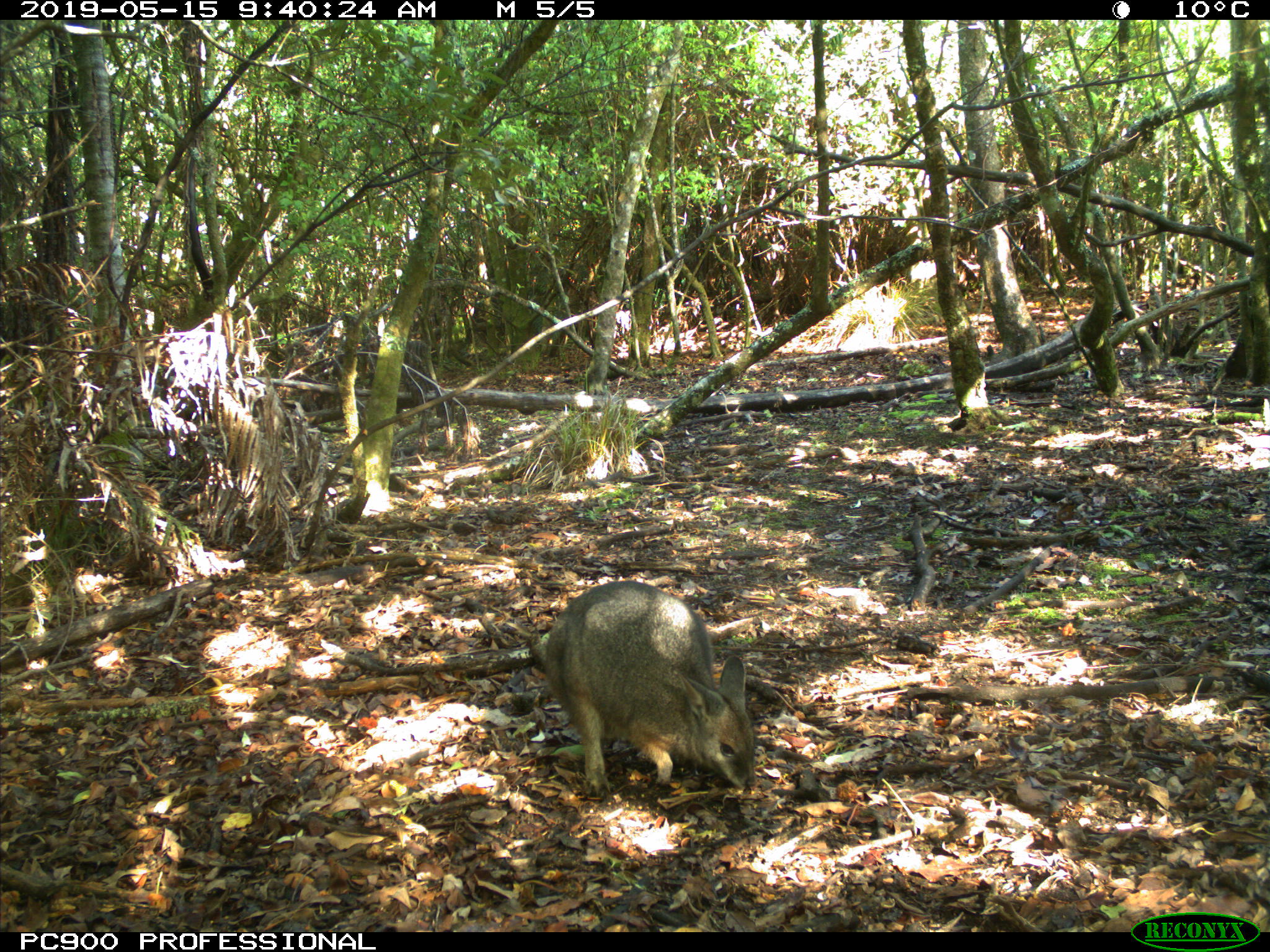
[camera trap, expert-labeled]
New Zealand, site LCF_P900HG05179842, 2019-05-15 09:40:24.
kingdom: Animalia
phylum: Chordata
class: Mammalia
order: Diprotodontia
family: Macropodidae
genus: Notamacropus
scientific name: Notamacropus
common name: wallaby